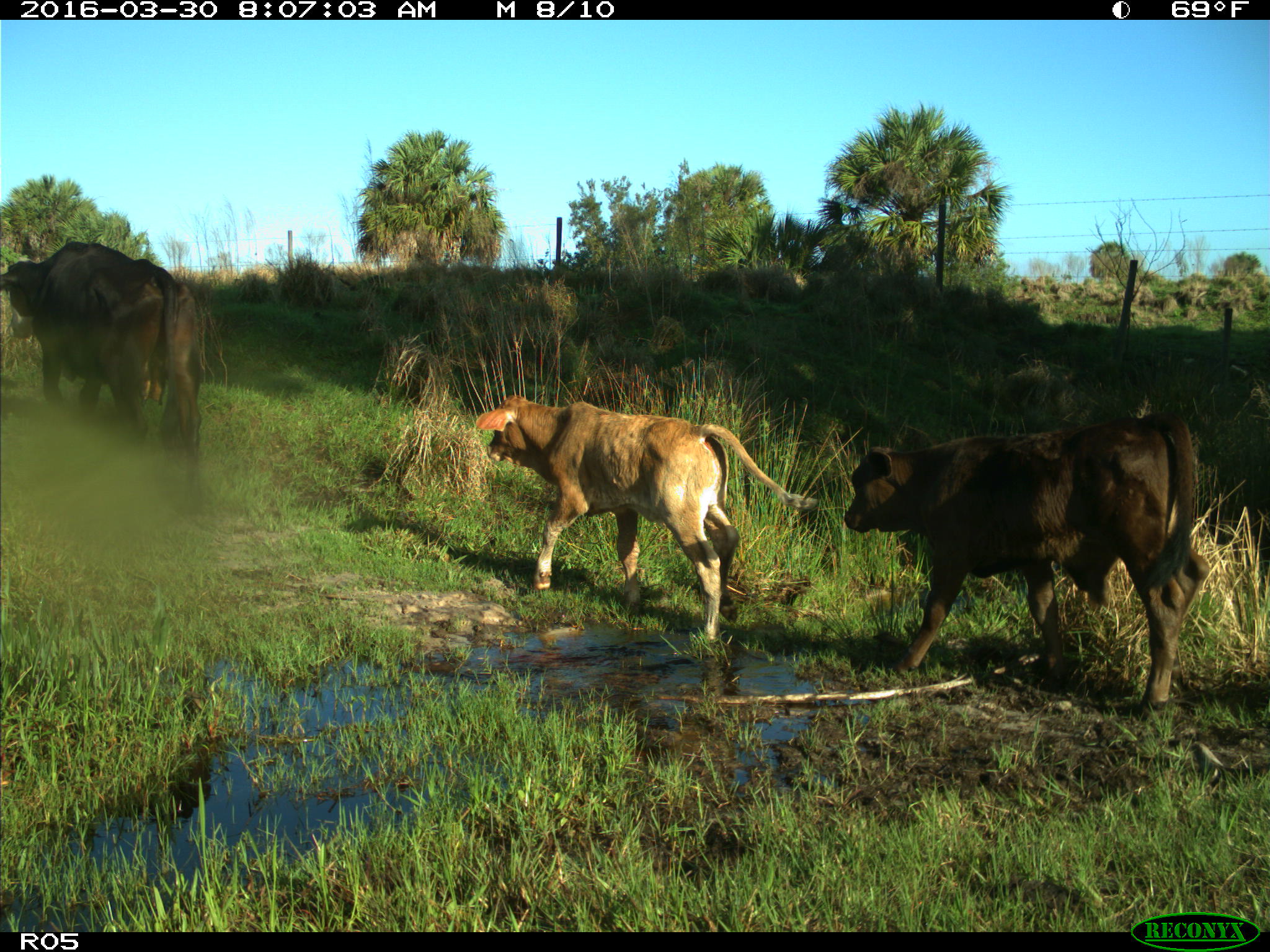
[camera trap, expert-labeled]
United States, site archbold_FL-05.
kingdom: Animalia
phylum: Chordata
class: Mammalia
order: Artiodactyla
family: Bovidae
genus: Bos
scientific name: Bos taurus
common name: domestic cow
Bos taurus (domestic cow).